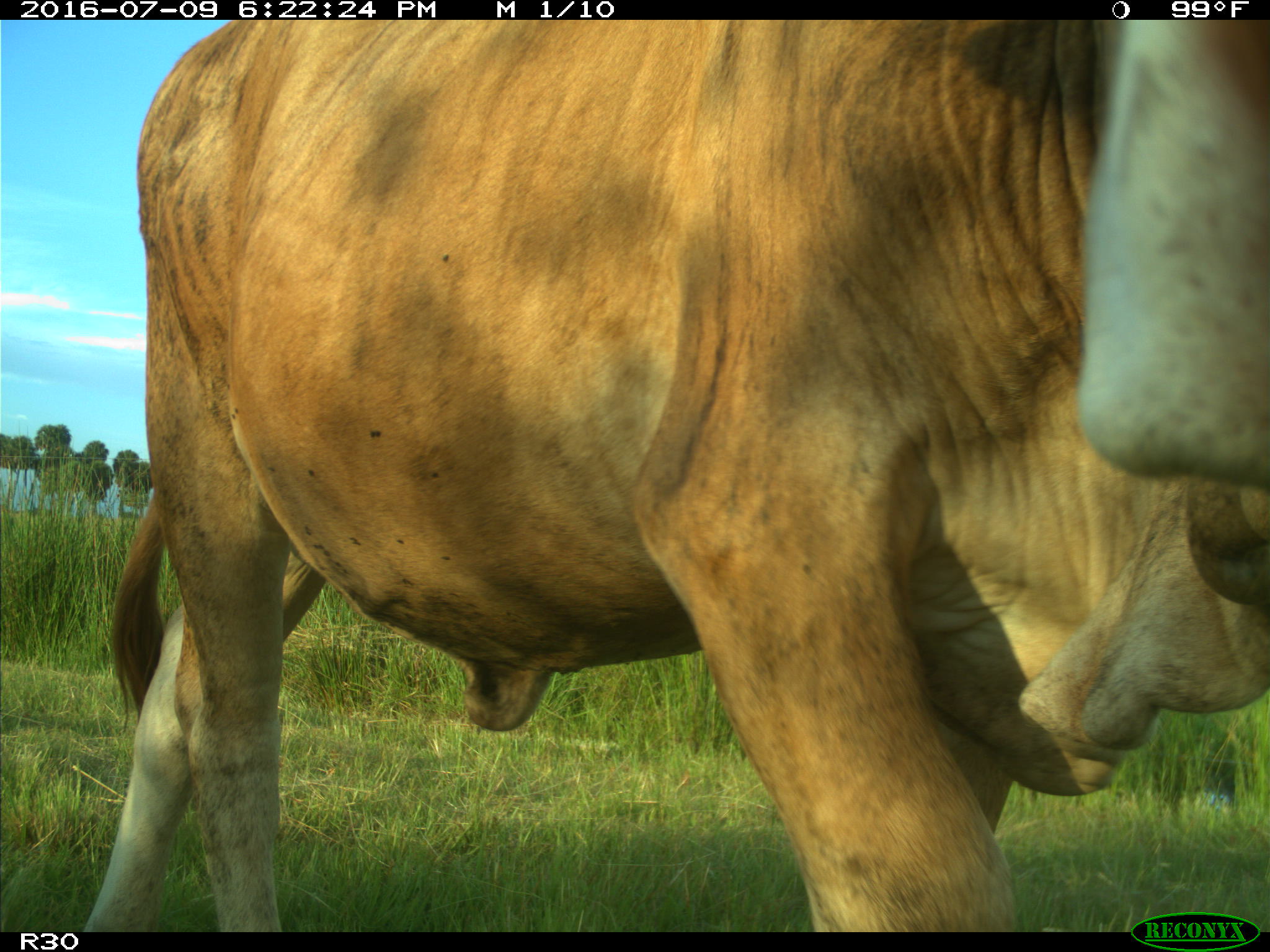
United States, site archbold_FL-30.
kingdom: Animalia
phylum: Chordata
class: Mammalia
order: Artiodactyla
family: Bovidae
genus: Bos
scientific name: Bos taurus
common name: domestic cow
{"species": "Bos taurus (domestic cow)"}